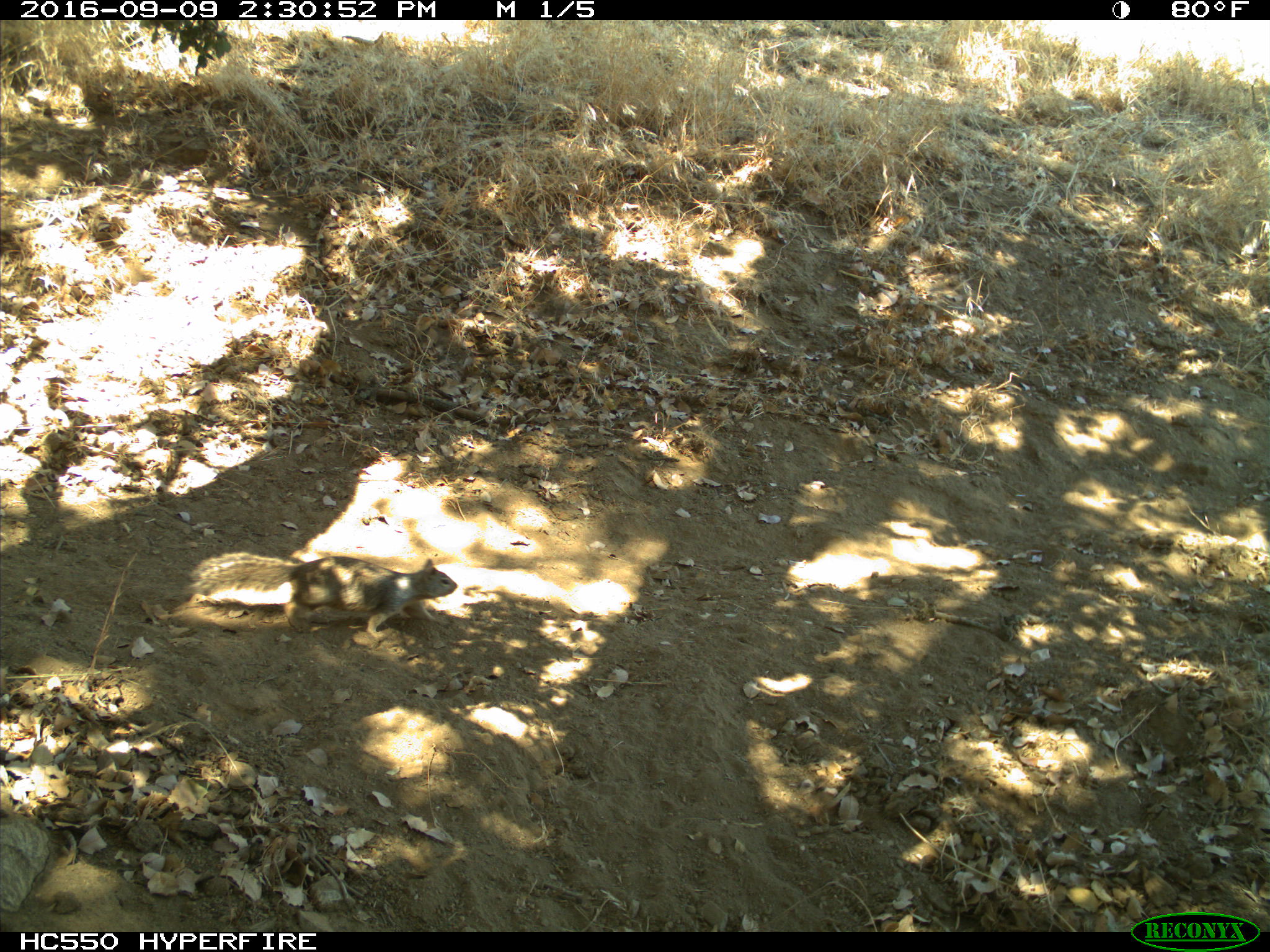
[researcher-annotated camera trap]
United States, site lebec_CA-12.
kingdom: Animalia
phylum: Chordata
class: Mammalia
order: Rodentia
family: Sciuridae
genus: Otospermophilus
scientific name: Otospermophilus beecheyi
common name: california ground squirrel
Otospermophilus beecheyi (california ground squirrel).